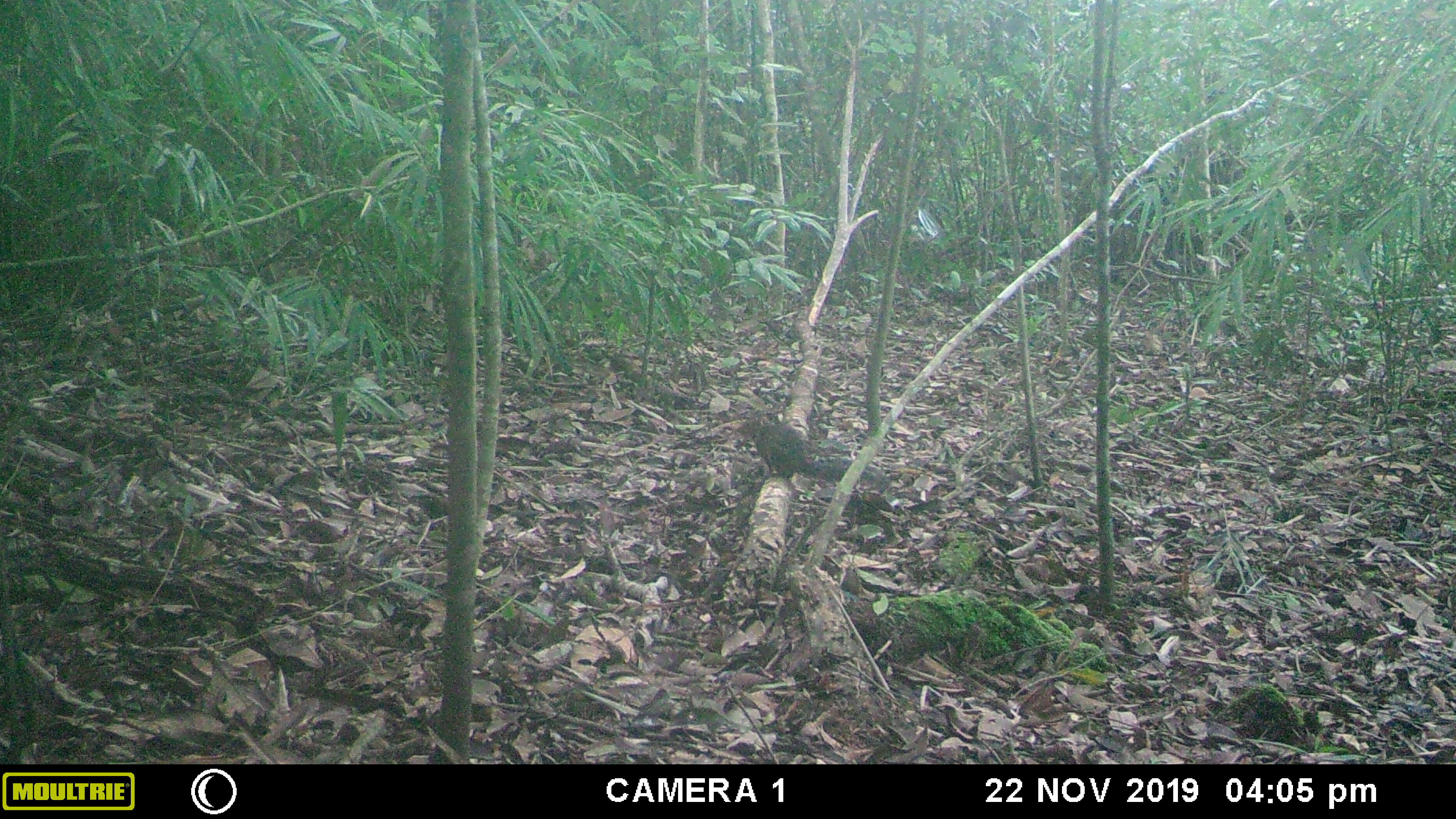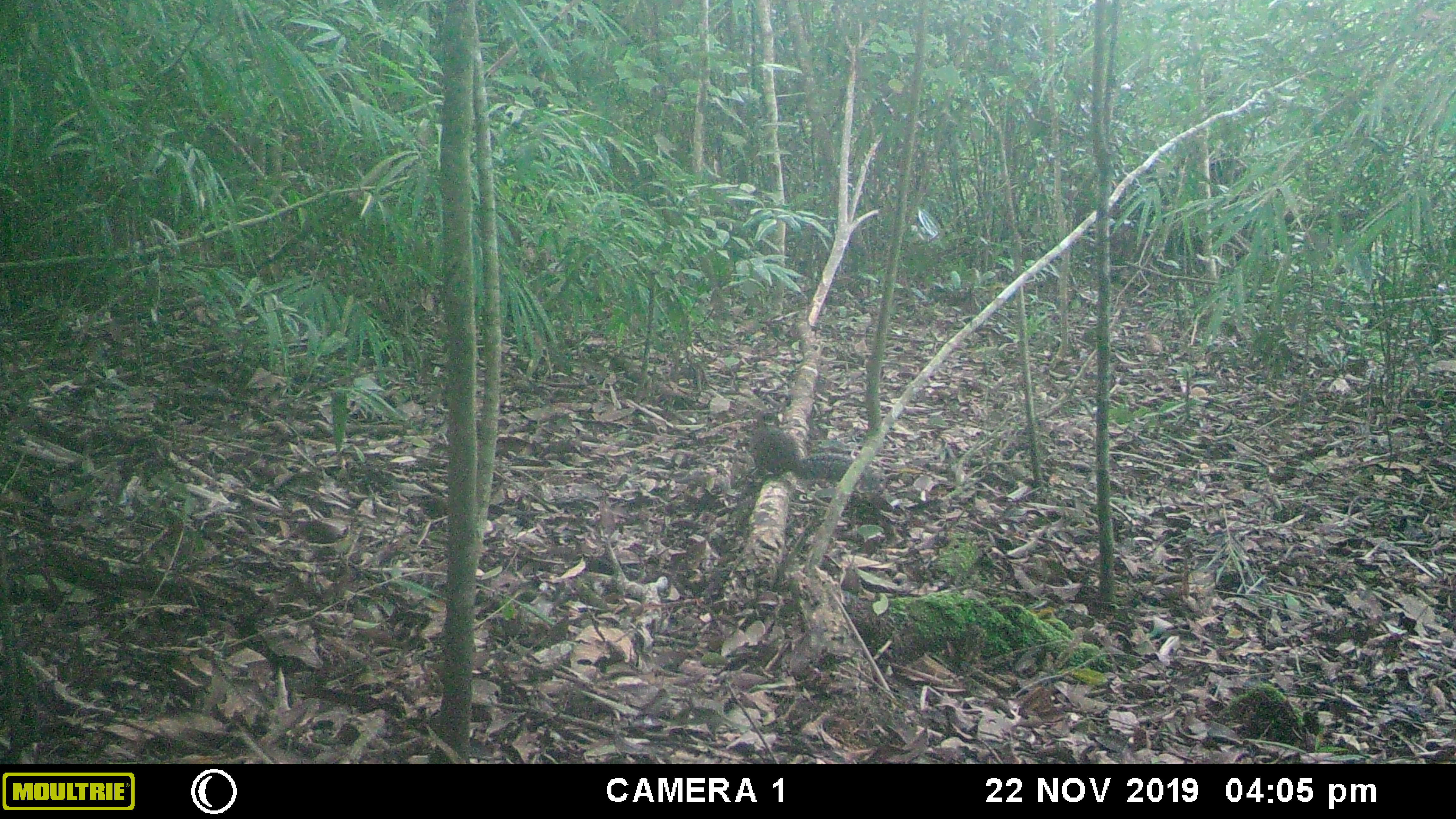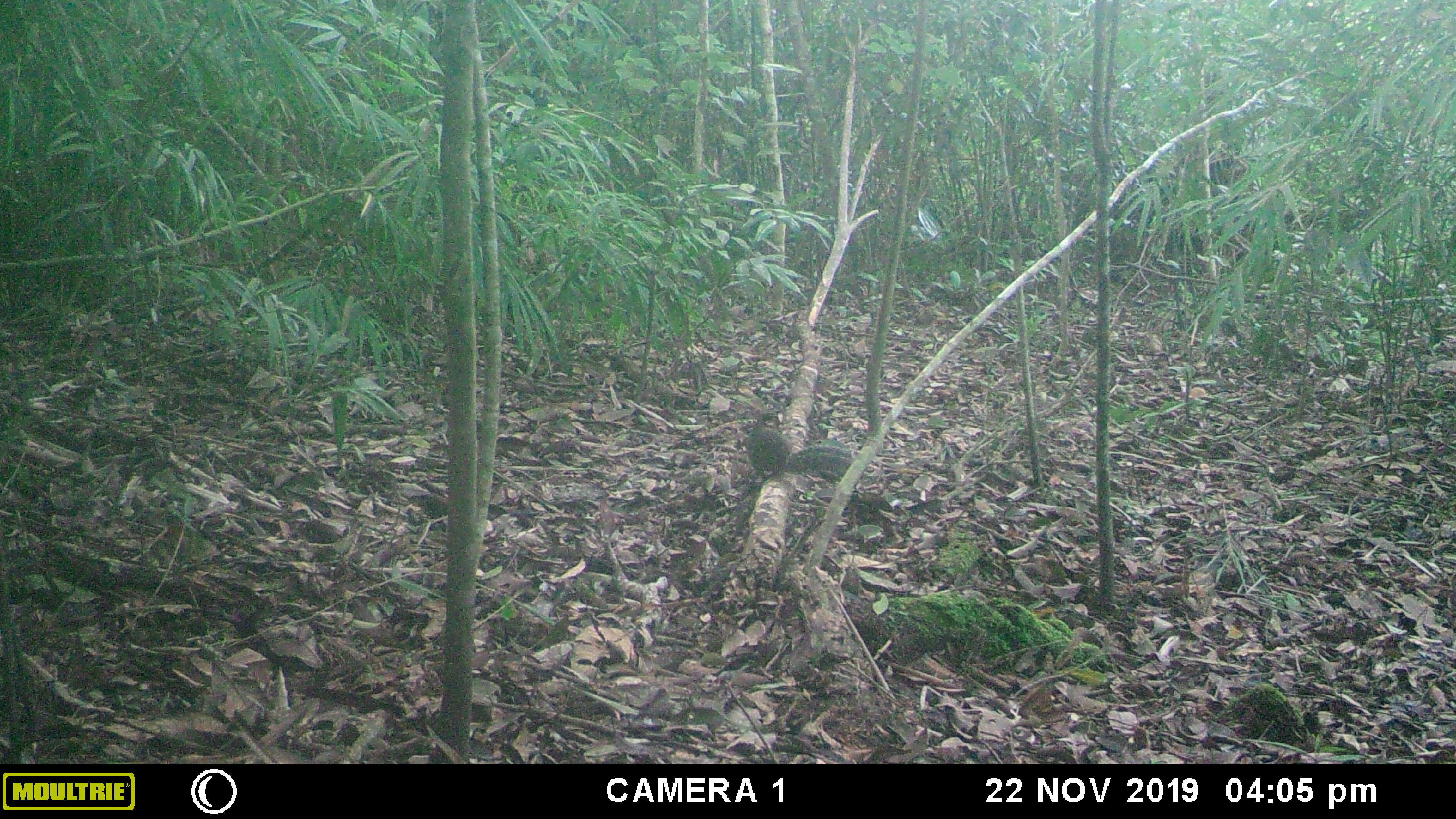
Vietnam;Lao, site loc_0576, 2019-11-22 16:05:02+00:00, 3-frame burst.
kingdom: Animalia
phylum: Chordata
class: Mammalia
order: Rodentia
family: Sciuridae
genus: Dremomys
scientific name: Dremomys rufigenis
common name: red-cheeked squirrel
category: red cheeked squirrel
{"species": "red cheeked squirrel (red-cheeked squirrel) (Dremomys rufigenis)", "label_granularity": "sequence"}